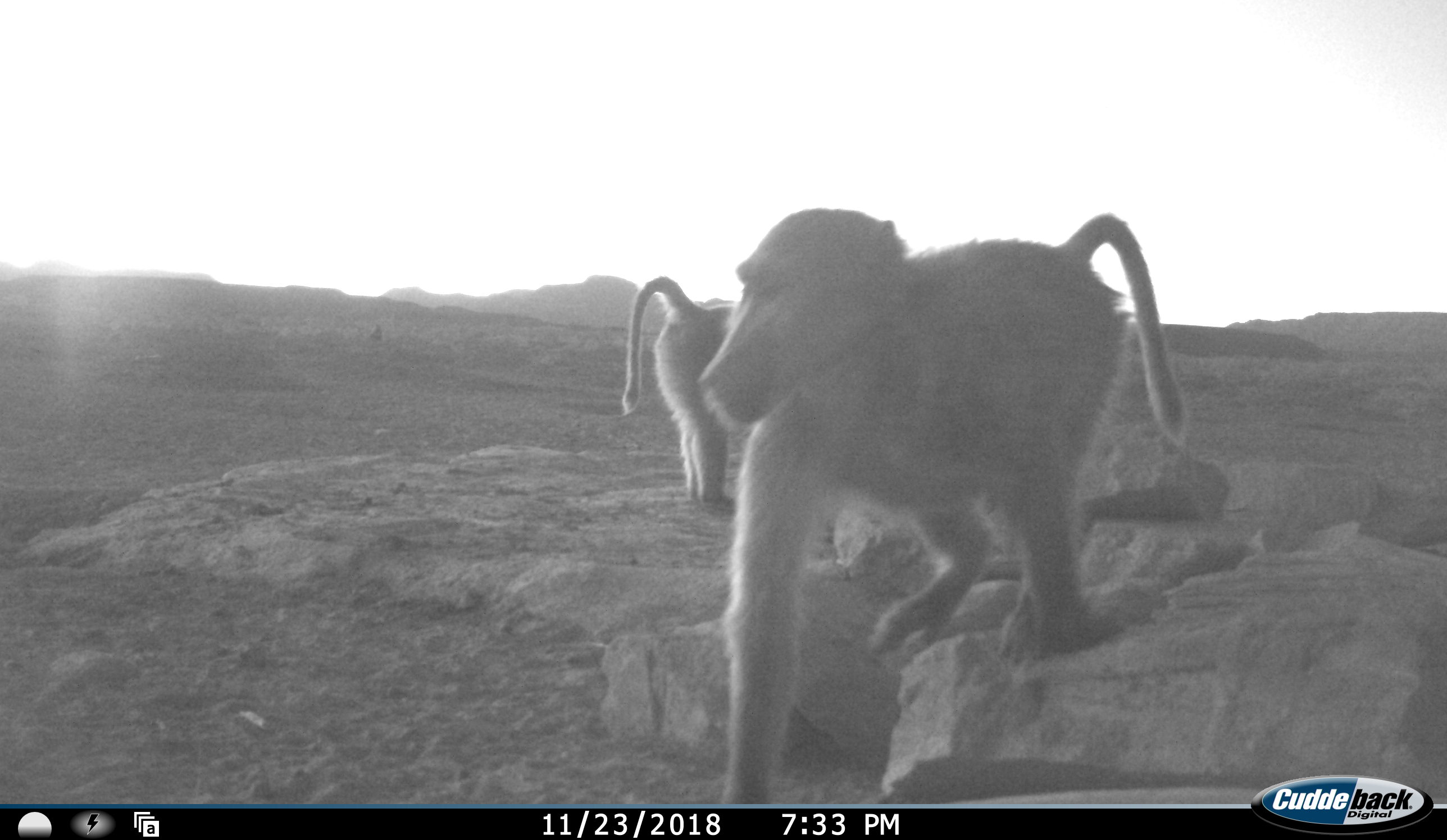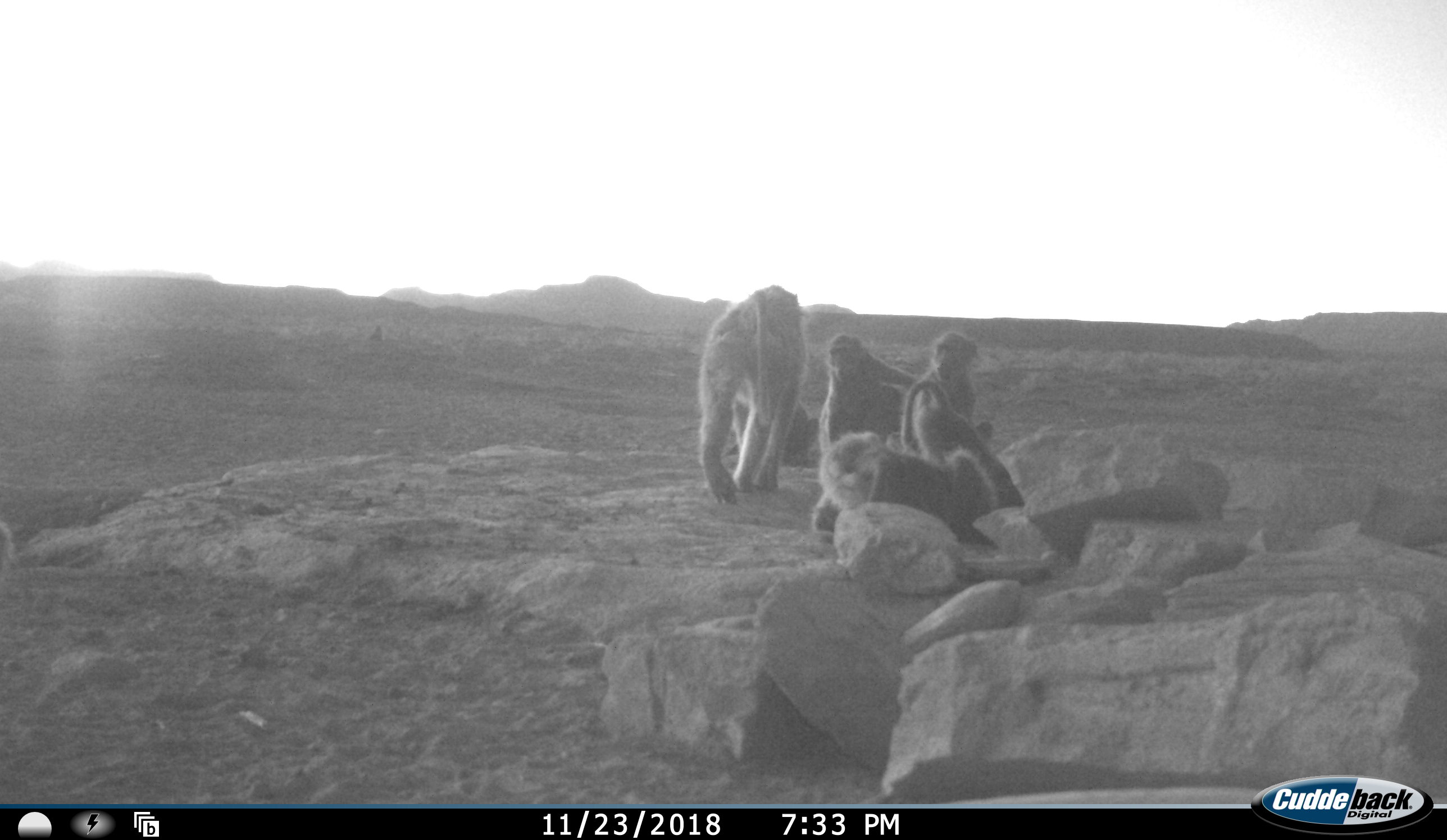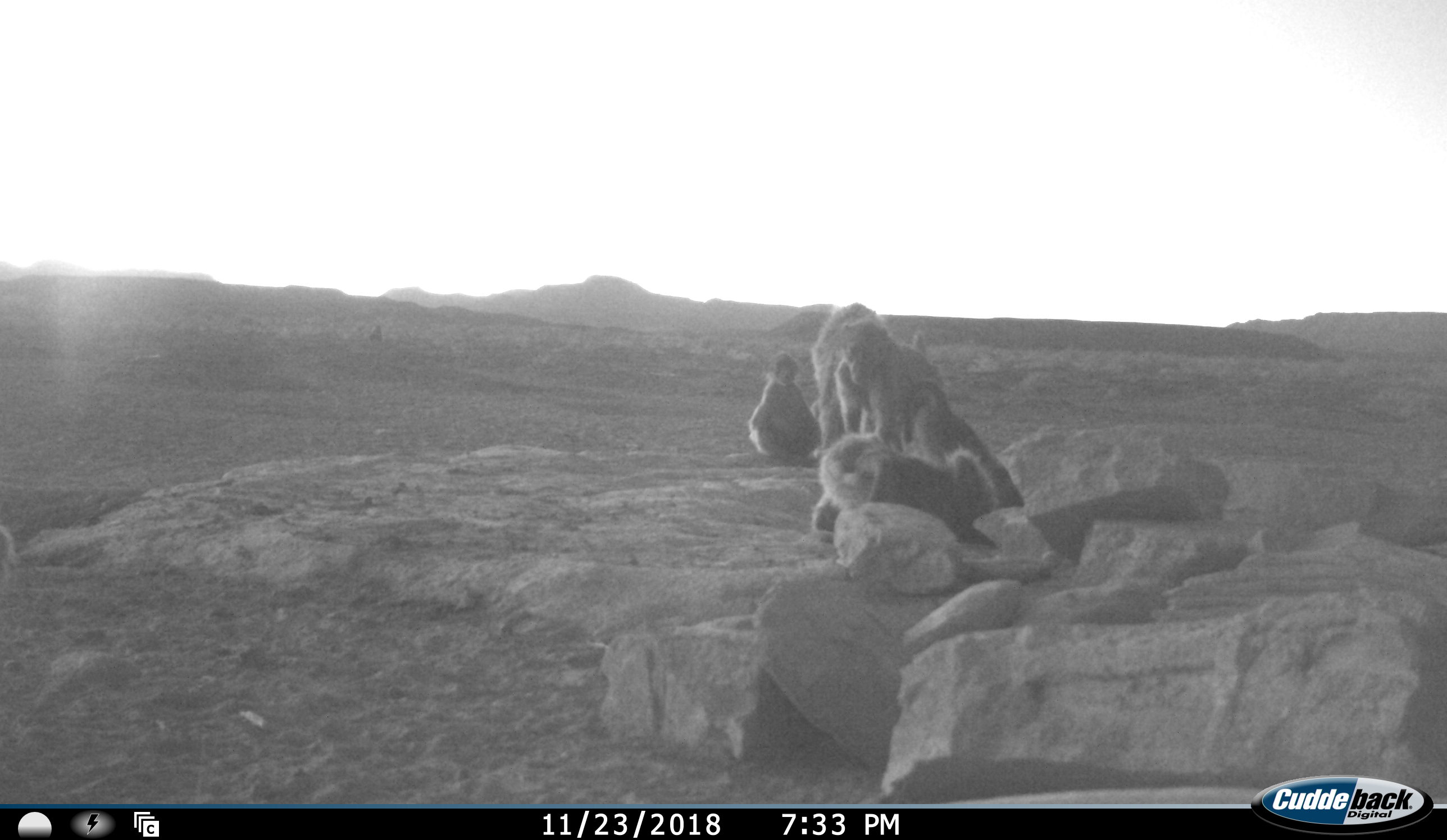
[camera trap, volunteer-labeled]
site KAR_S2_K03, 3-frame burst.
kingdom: Animalia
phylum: Chordata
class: Mammalia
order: Primates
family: Cercopithecidae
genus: Papio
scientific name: Papio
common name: baboon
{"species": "baboon (Papio)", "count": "5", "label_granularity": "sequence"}